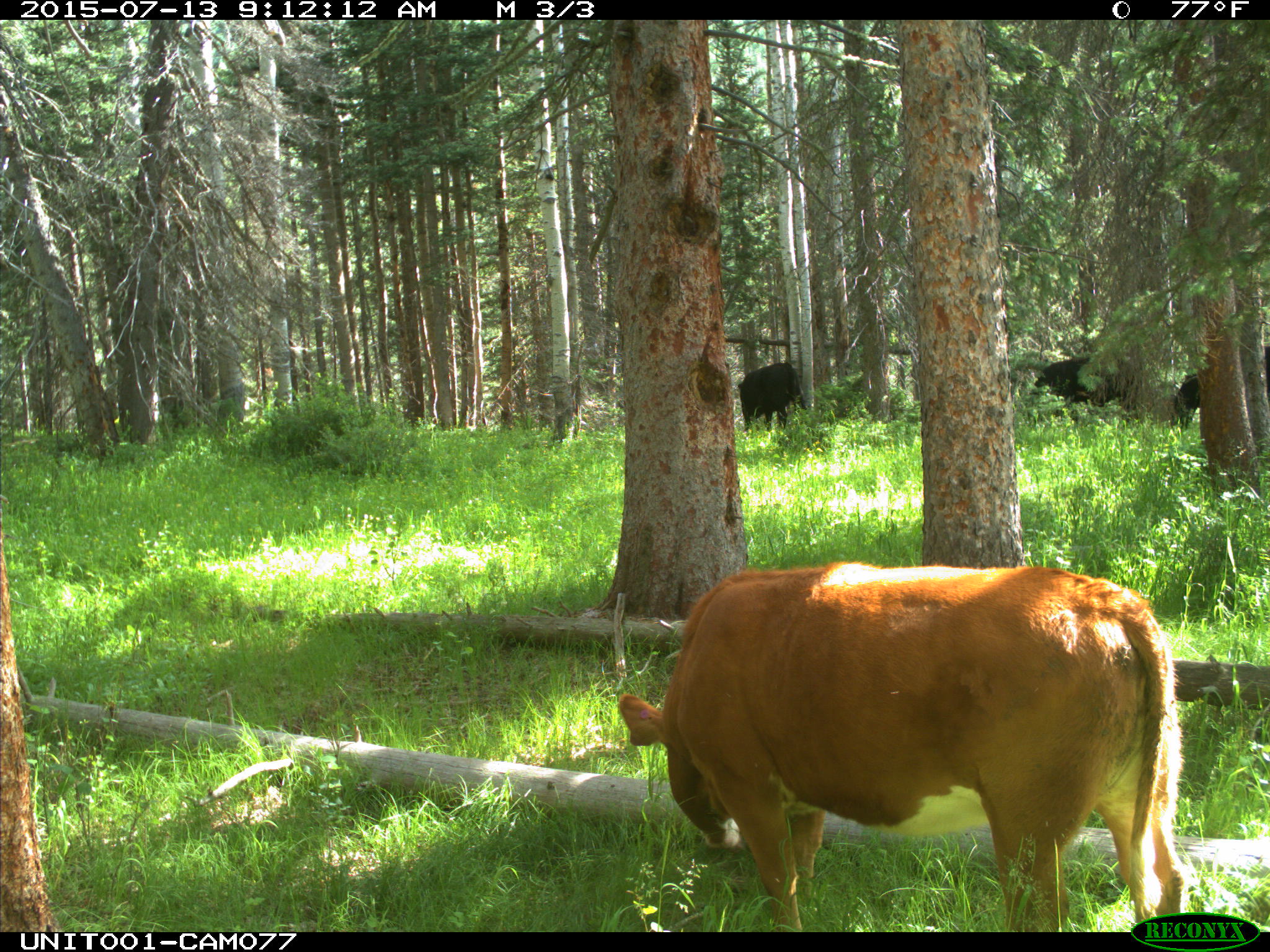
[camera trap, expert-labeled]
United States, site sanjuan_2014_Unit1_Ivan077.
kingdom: Animalia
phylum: Chordata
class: Mammalia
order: Artiodactyla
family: Bovidae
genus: Bos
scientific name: Bos taurus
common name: domestic cow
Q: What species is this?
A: Bos taurus (domestic cow).